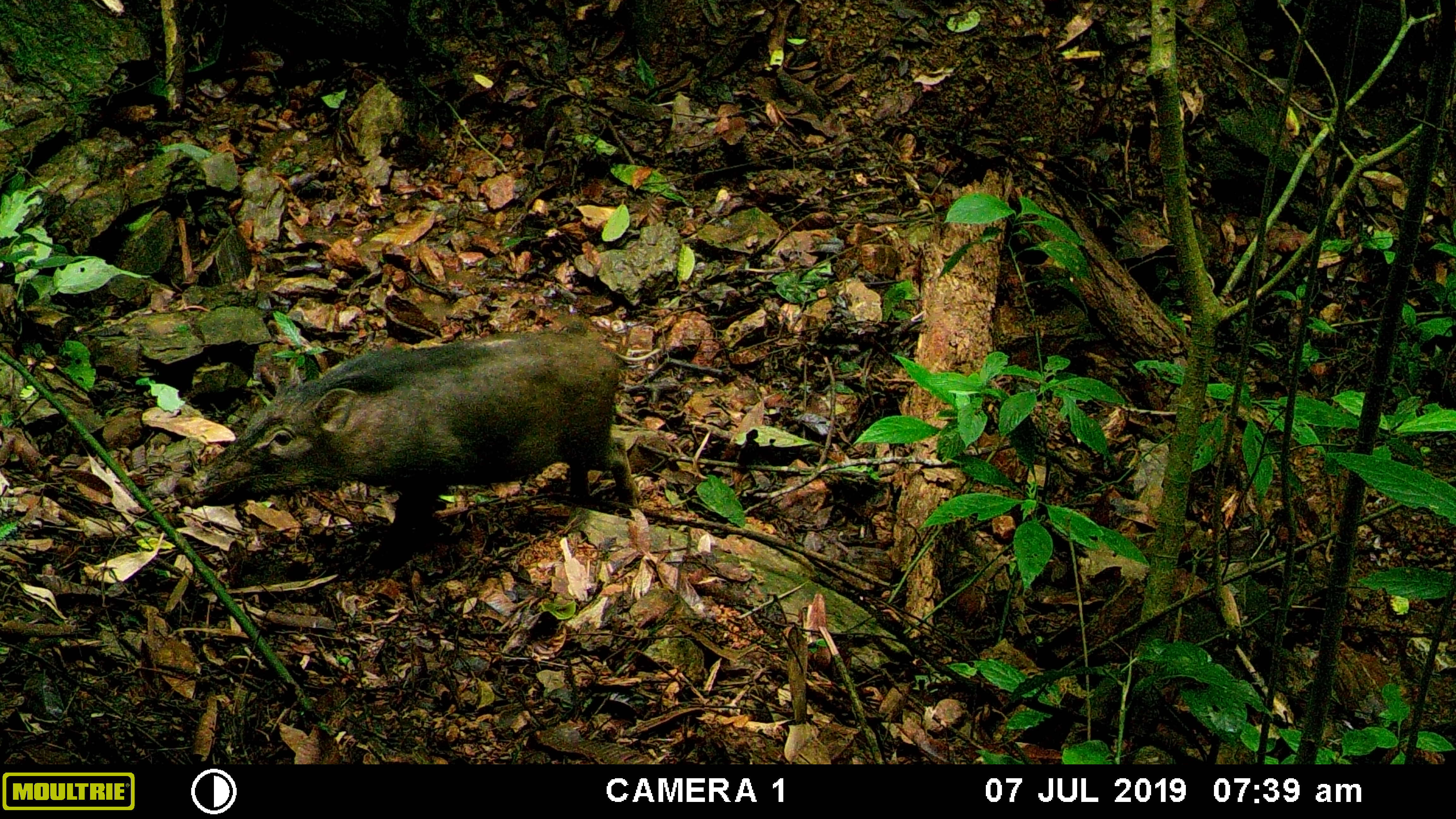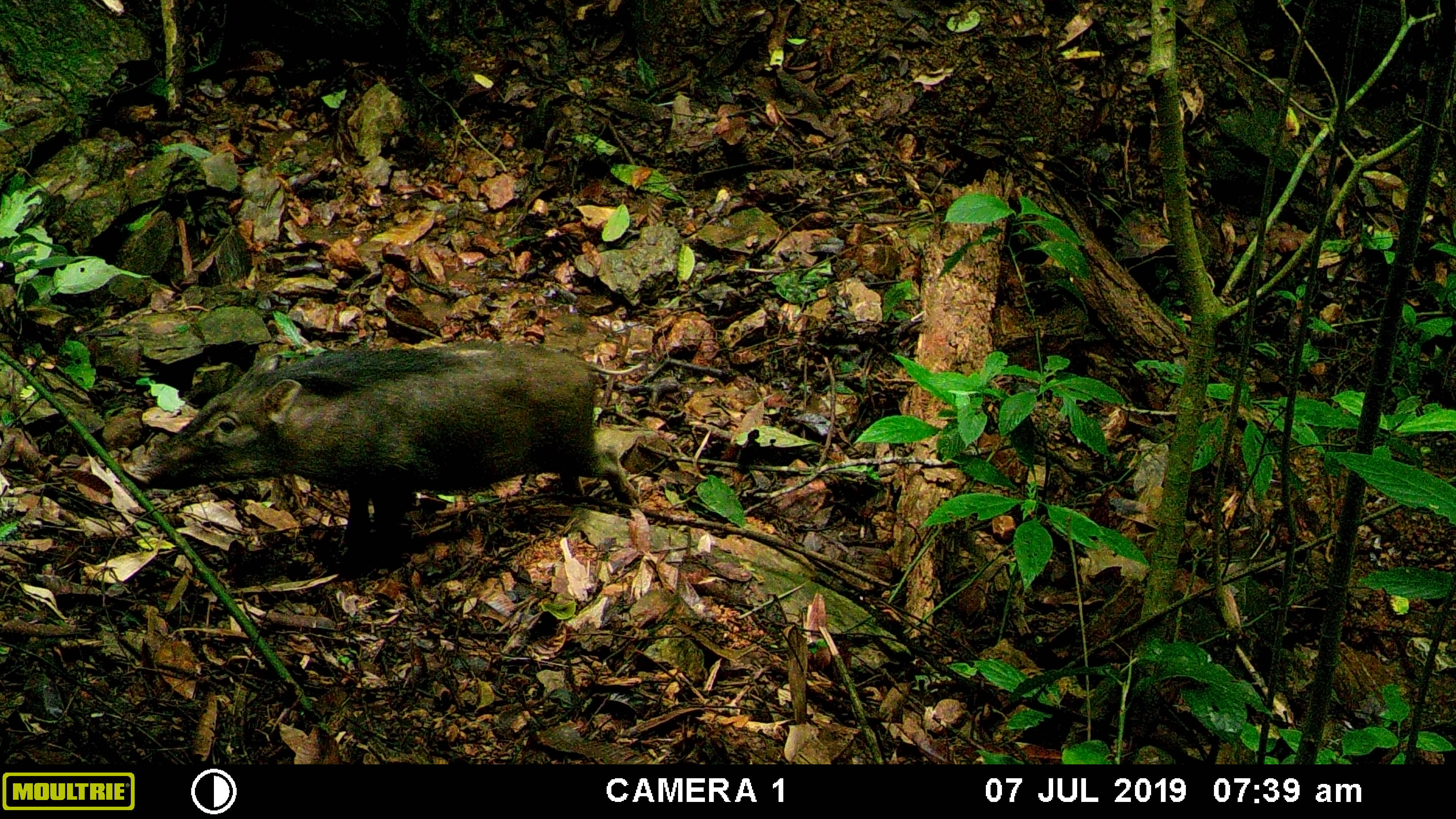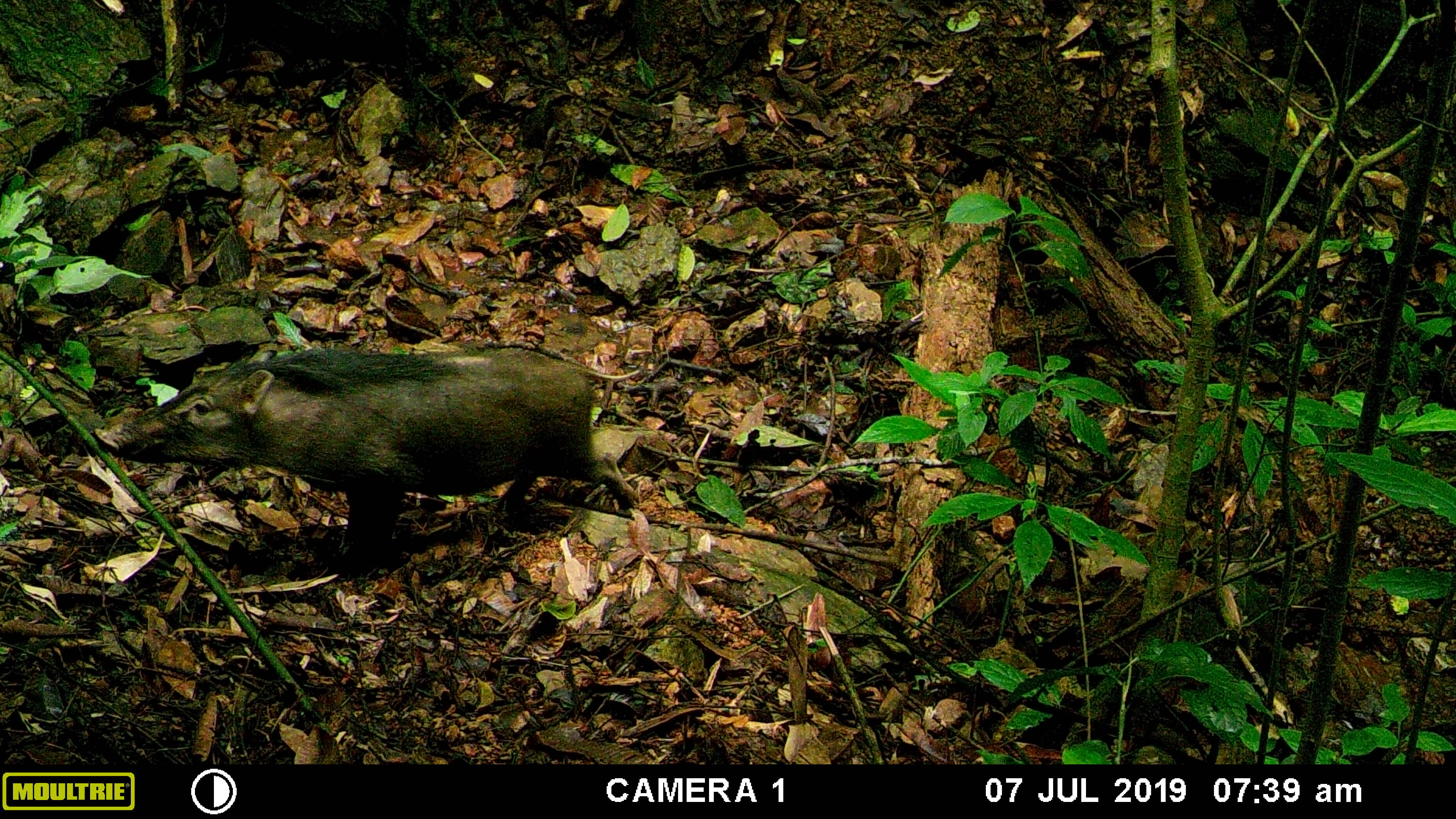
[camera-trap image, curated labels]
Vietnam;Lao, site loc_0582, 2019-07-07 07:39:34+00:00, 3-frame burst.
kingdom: Animalia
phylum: Chordata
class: Mammalia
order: Artiodactyla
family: Suidae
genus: Sus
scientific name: Sus scrofa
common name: eurasian wild pig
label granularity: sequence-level